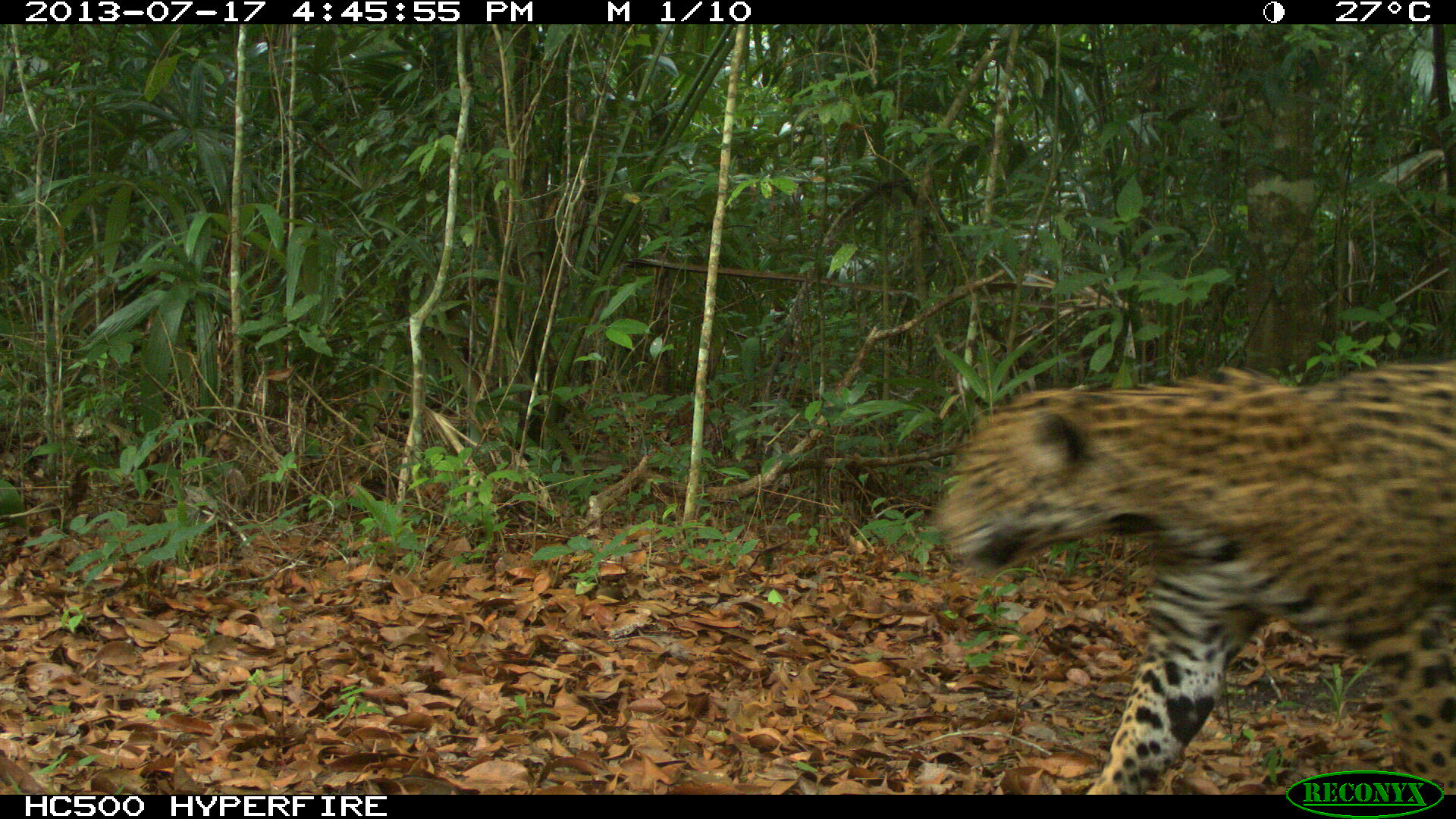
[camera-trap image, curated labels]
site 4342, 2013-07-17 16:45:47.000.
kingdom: Animalia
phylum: Chordata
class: Mammalia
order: Carnivora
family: Felidae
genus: Panthera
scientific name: Panthera onca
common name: jaguar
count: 1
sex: male